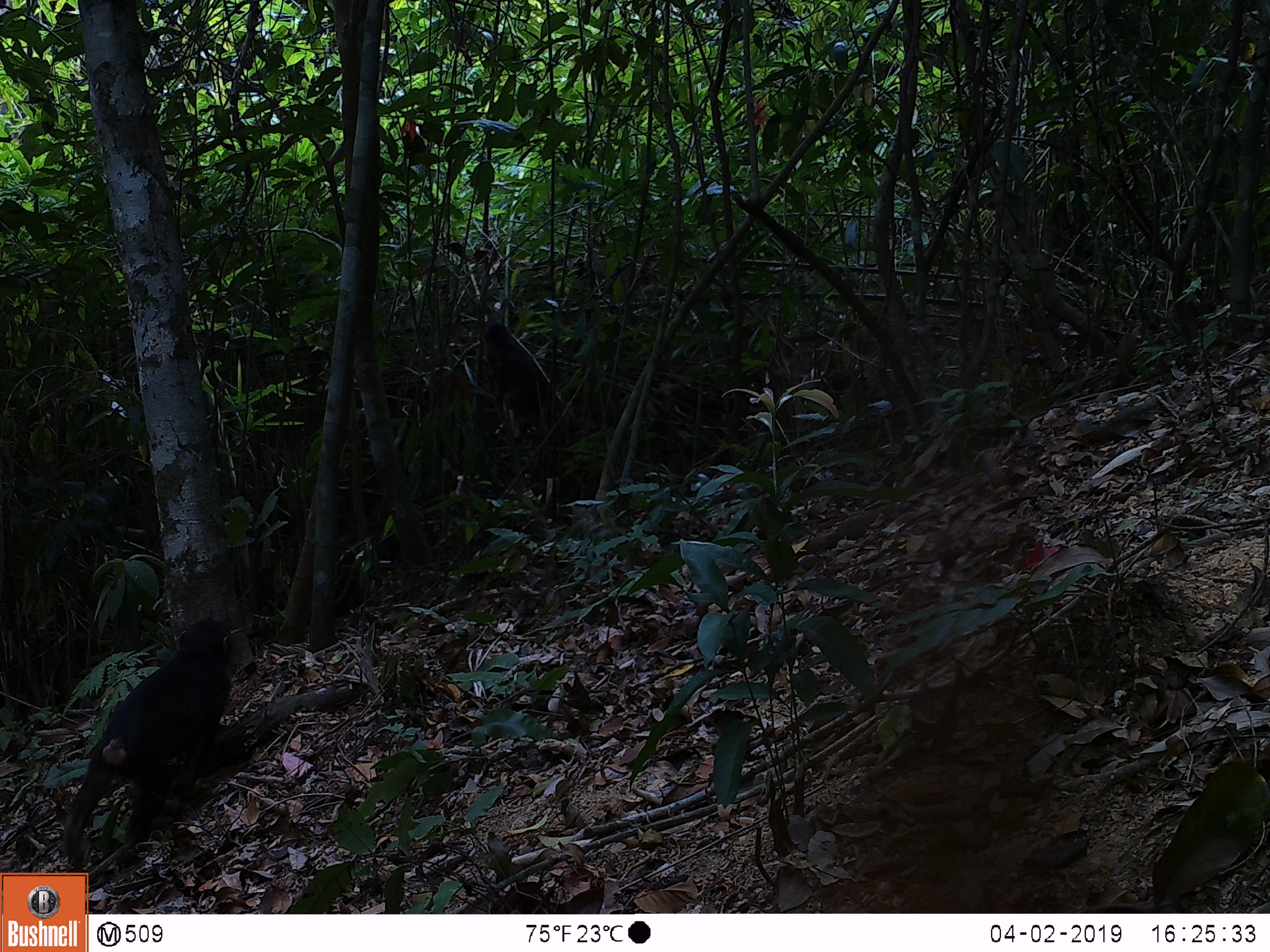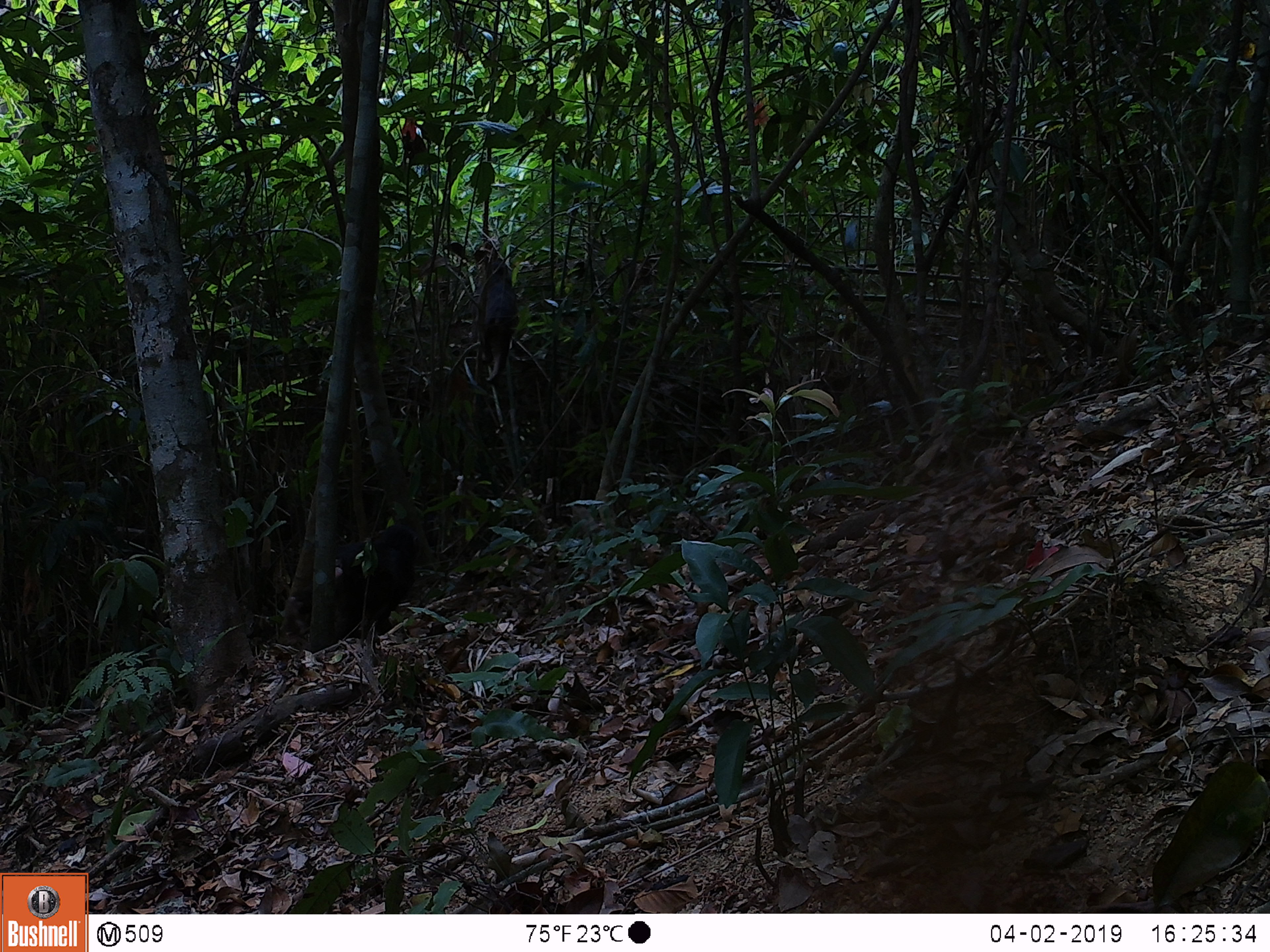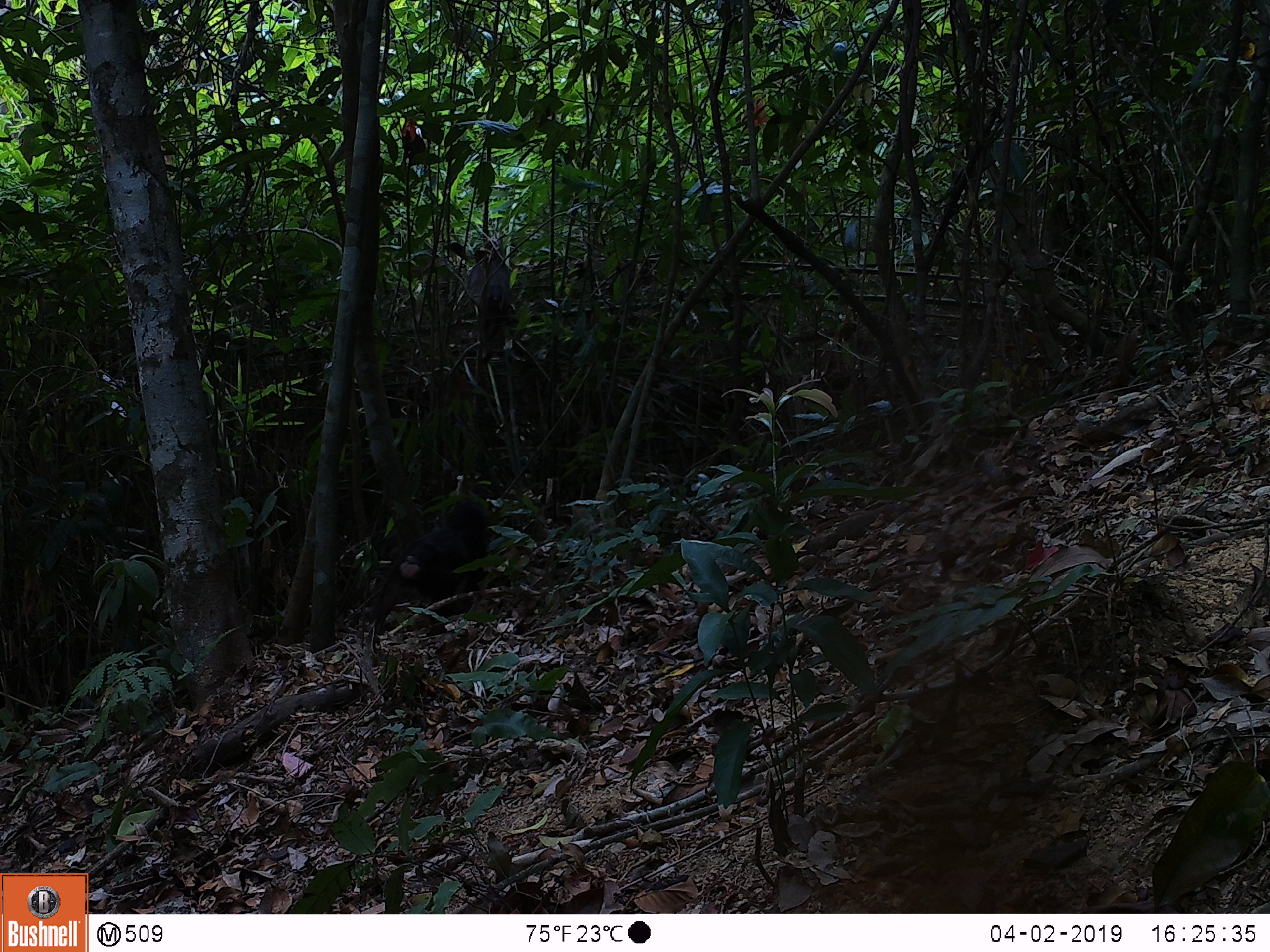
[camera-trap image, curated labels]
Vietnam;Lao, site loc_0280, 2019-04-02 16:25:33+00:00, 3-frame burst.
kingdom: Animalia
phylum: Chordata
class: Mammalia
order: Primates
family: Cercopithecidae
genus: Macaca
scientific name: Macaca arctoides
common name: stump-tailed macaque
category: stump tailed macaque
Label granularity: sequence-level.